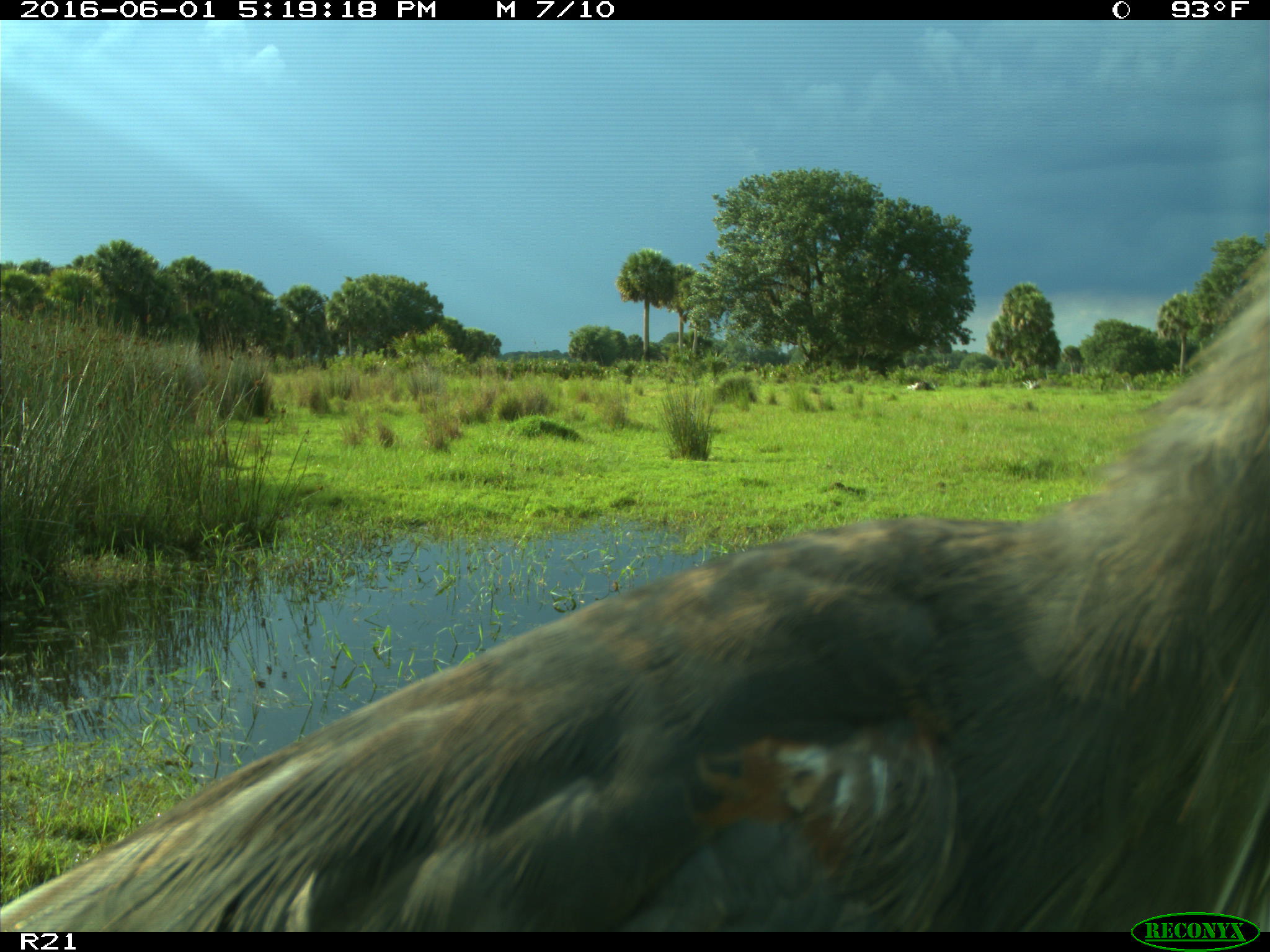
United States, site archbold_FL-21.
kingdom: Animalia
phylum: Chordata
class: Aves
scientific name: Aves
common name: birds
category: unidentified bird